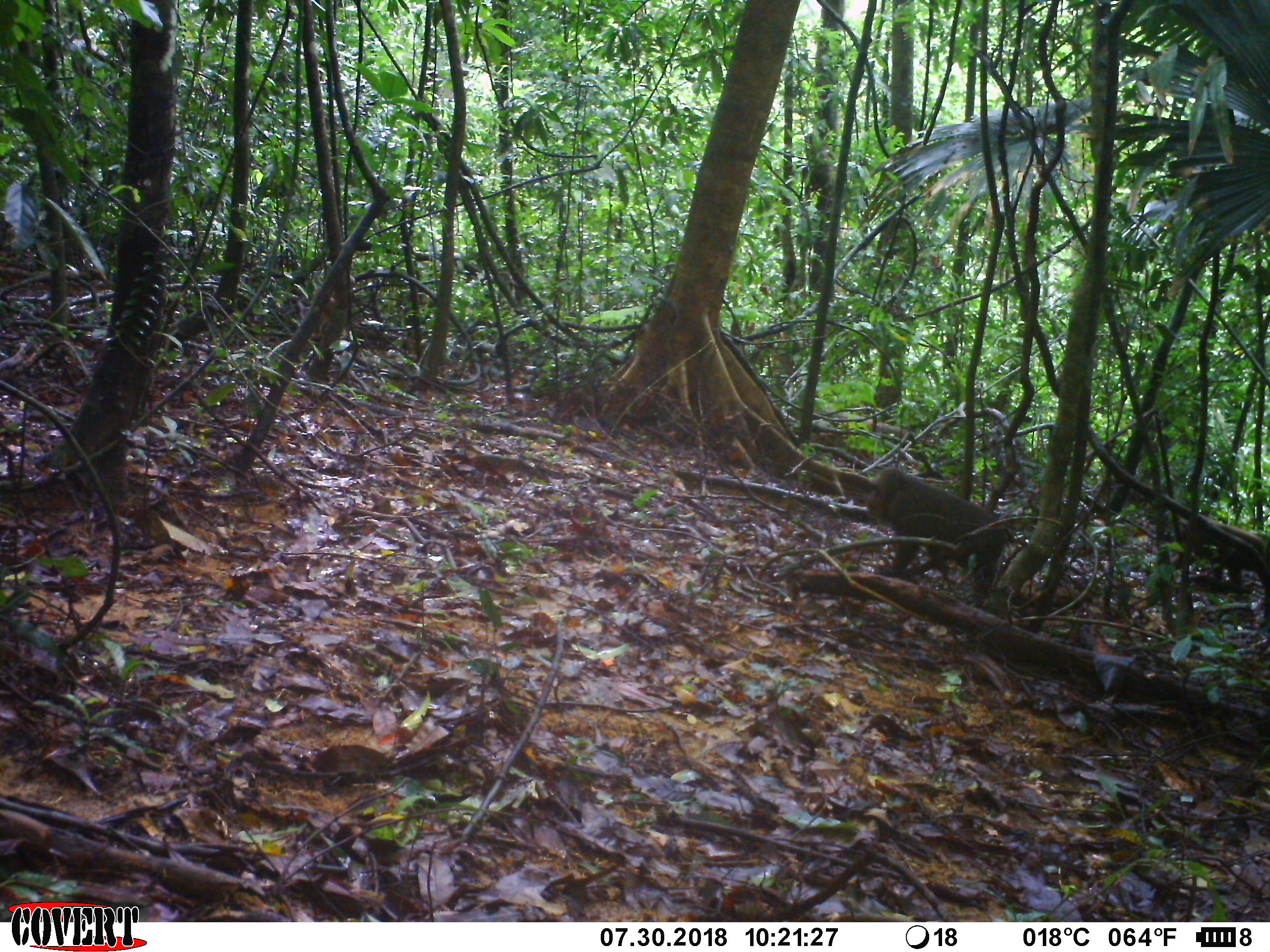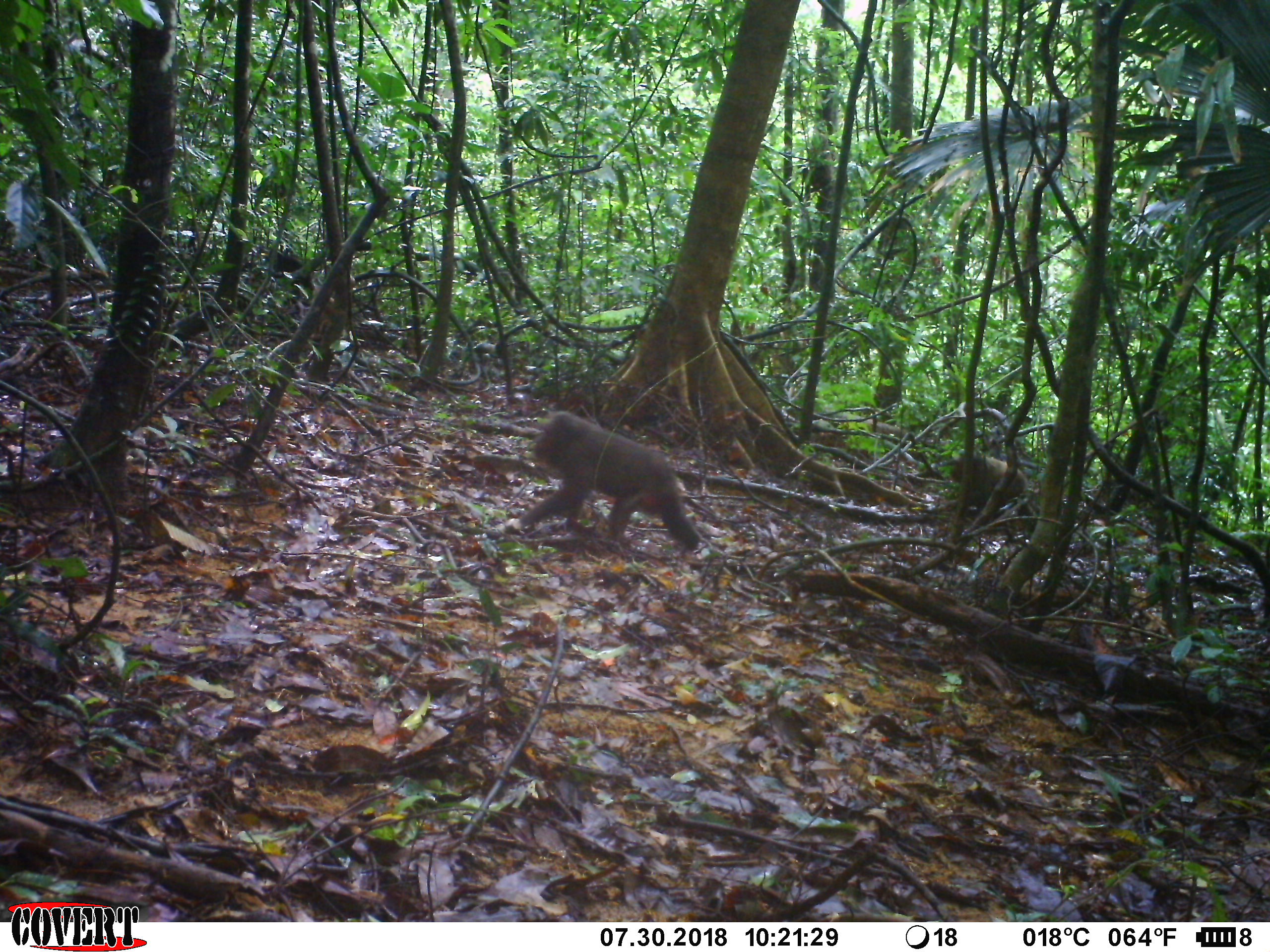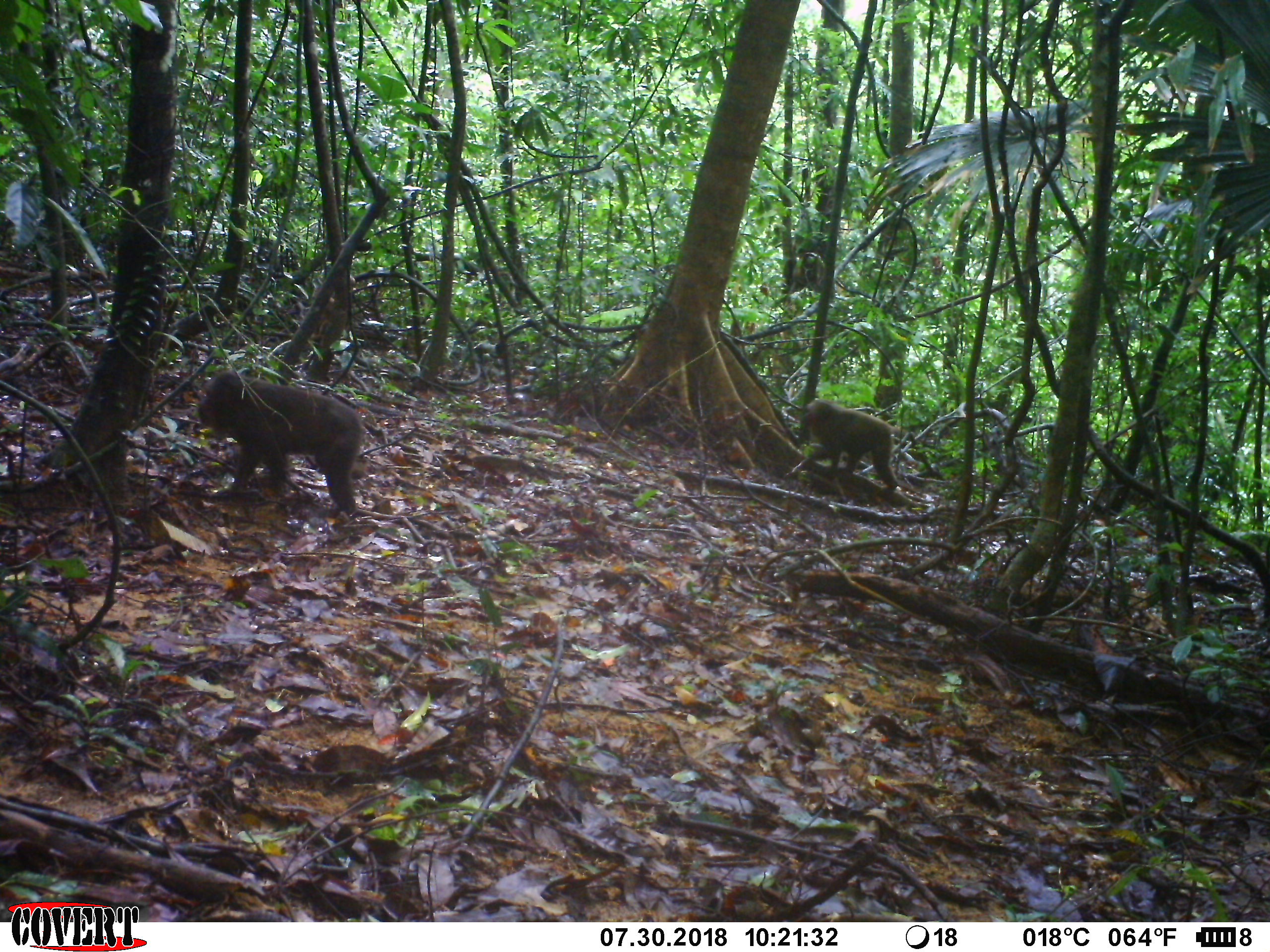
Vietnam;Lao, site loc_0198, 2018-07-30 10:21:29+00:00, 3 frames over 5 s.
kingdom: Animalia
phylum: Chordata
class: Mammalia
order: Primates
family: Cercopithecidae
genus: Macaca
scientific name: Macaca arctoides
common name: stump-tailed macaque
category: stump tailed macaque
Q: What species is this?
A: Stump tailed macaque (stump-tailed macaque) (Macaca arctoides).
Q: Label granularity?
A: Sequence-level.